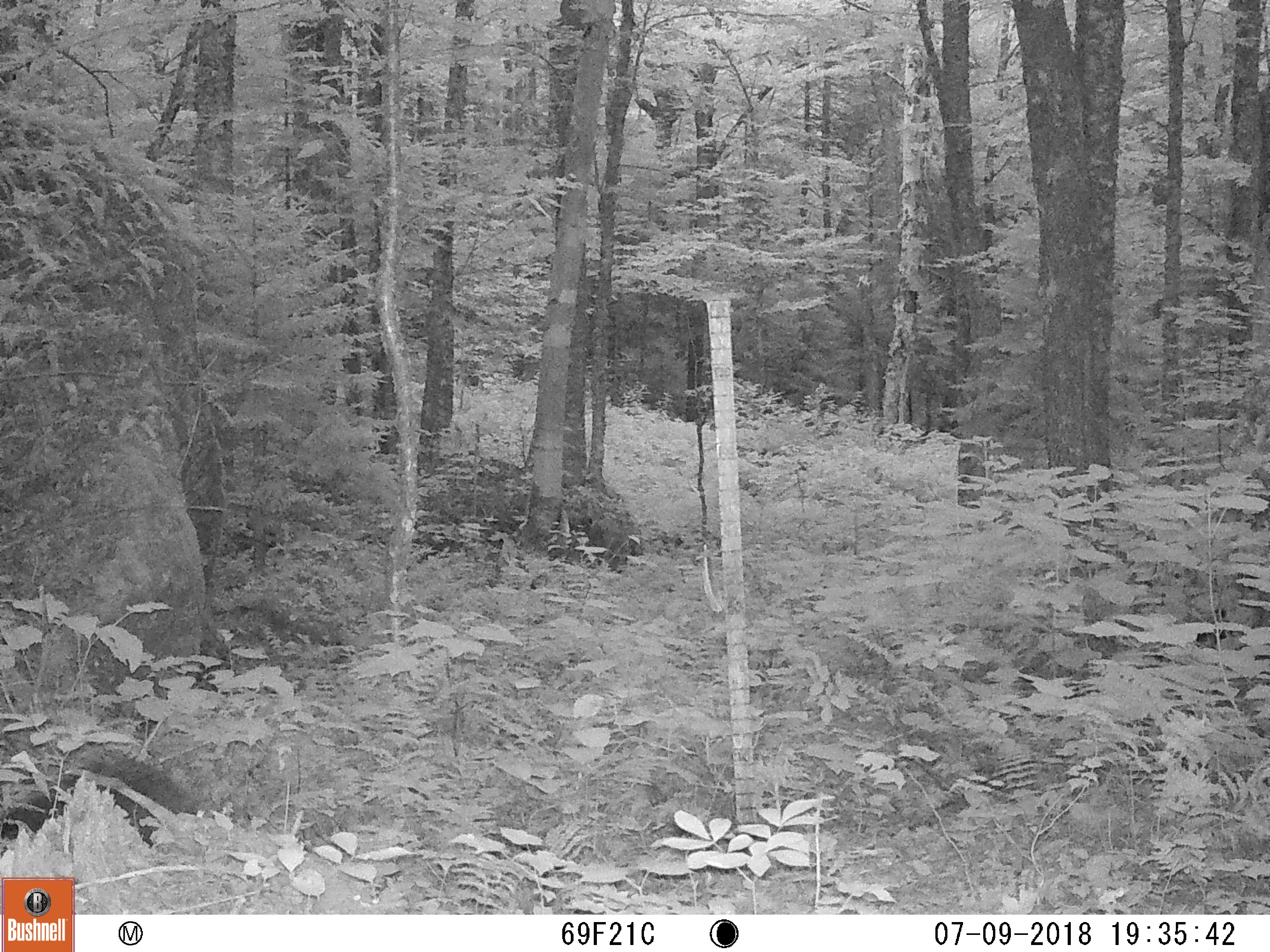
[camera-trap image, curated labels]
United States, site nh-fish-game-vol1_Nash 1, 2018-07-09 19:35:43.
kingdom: Animalia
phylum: Chordata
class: Mammalia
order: Rodentia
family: Erethizontidae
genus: Erethizon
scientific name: Erethizon dorsatum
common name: porcupine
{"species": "porcupine (Erethizon dorsatum)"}